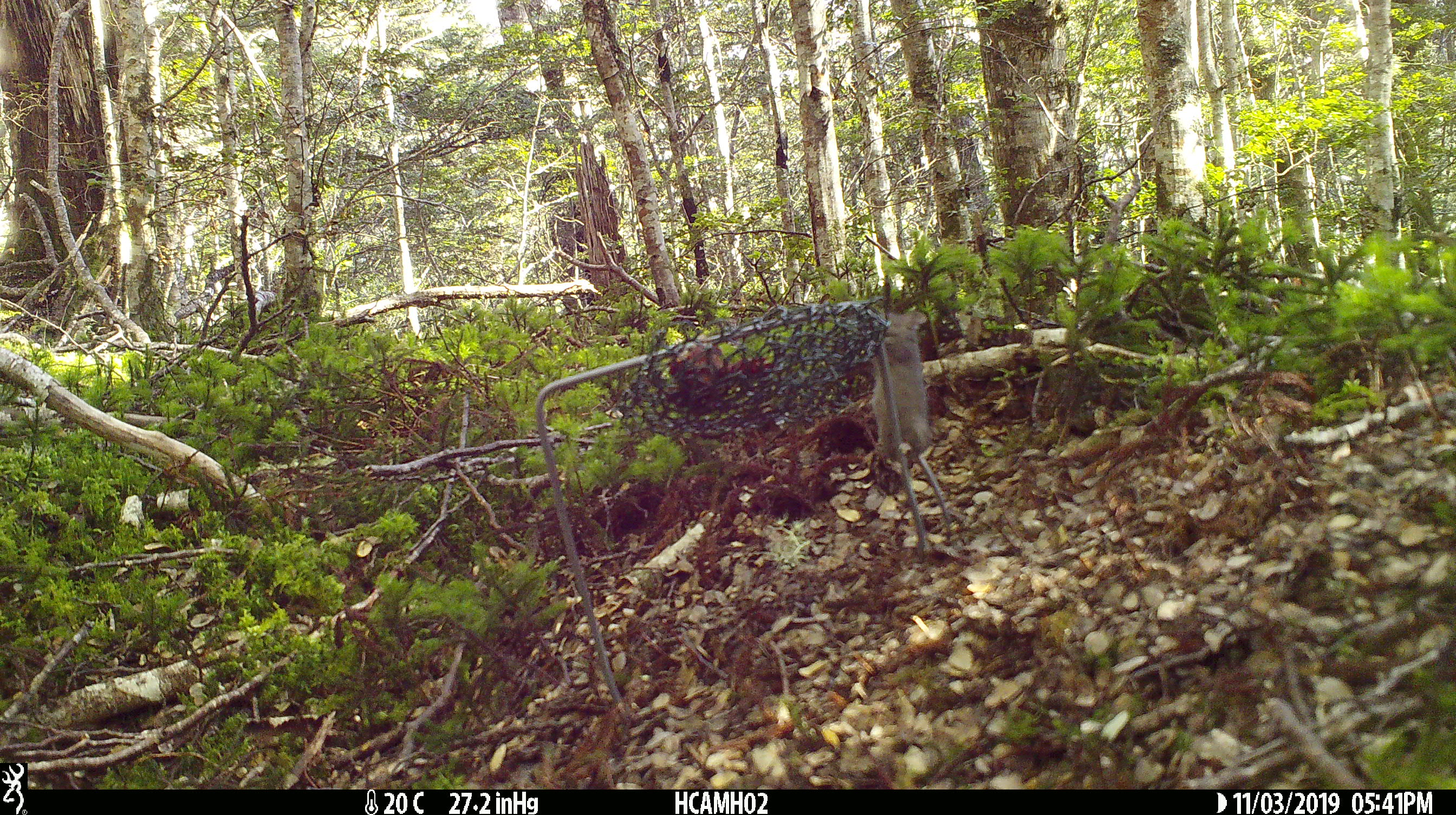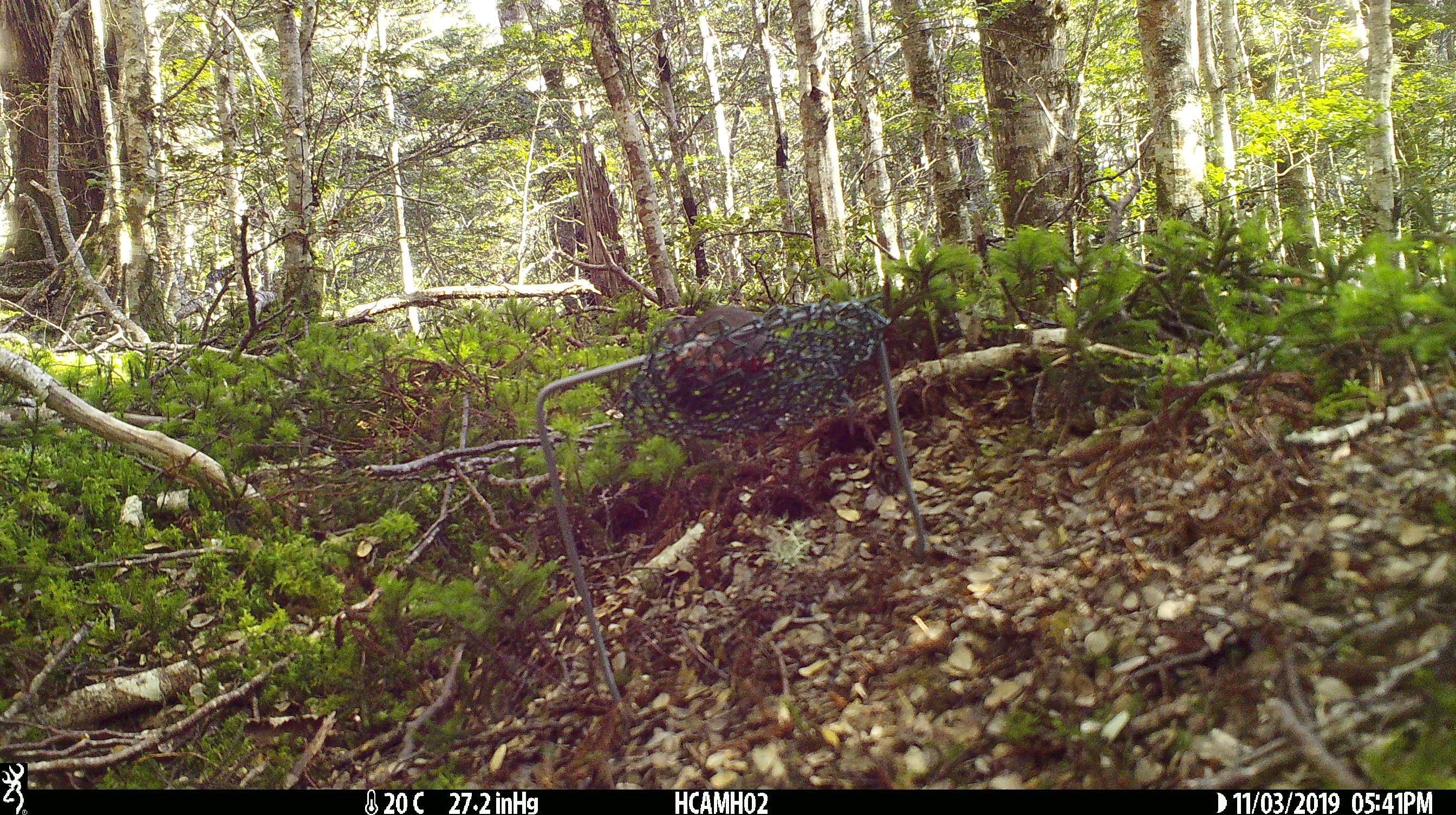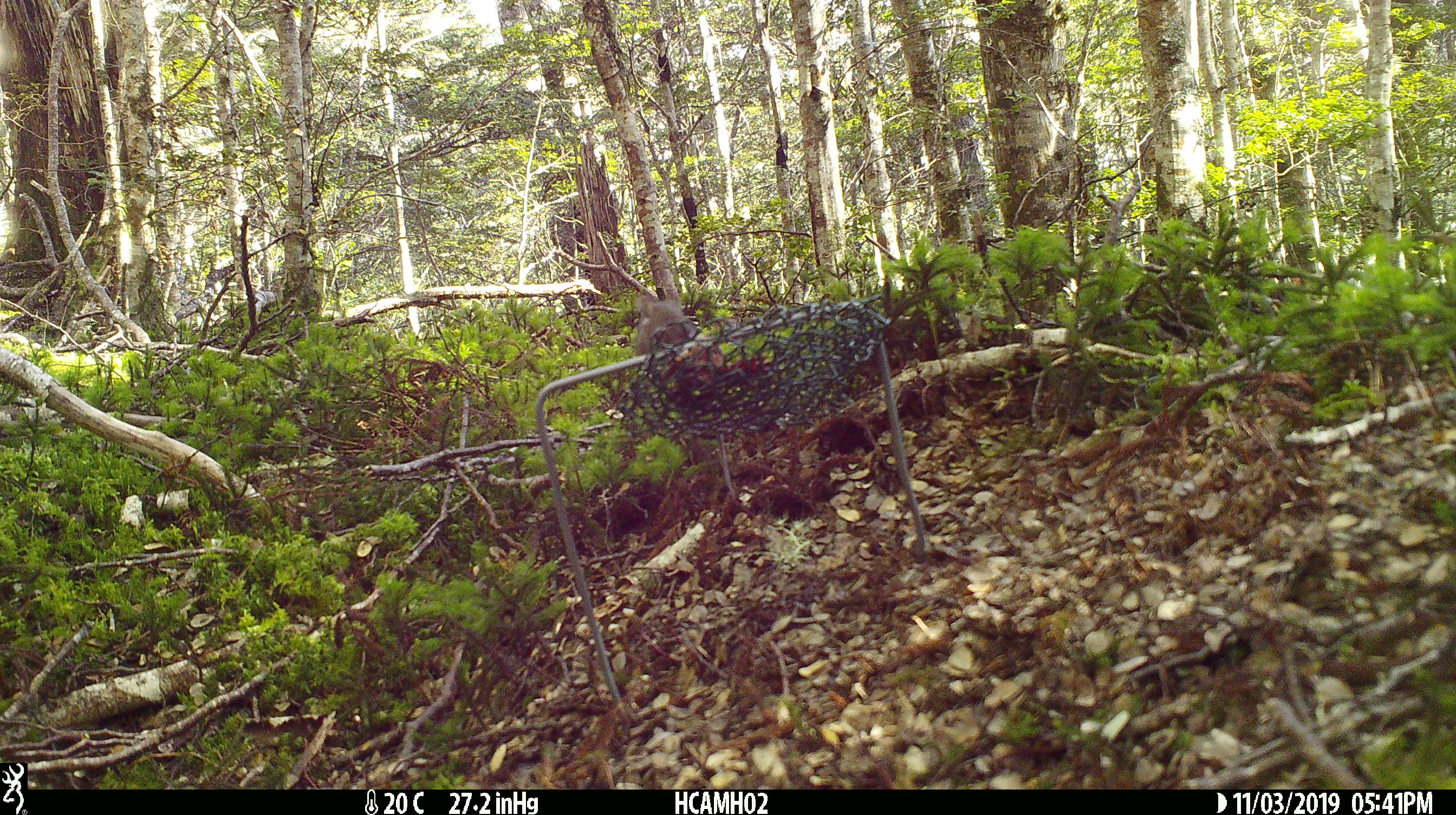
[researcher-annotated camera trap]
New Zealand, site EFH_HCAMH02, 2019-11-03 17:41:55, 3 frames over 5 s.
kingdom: Animalia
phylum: Chordata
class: Mammalia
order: Rodentia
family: Muridae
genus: Mus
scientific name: Mus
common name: mouse